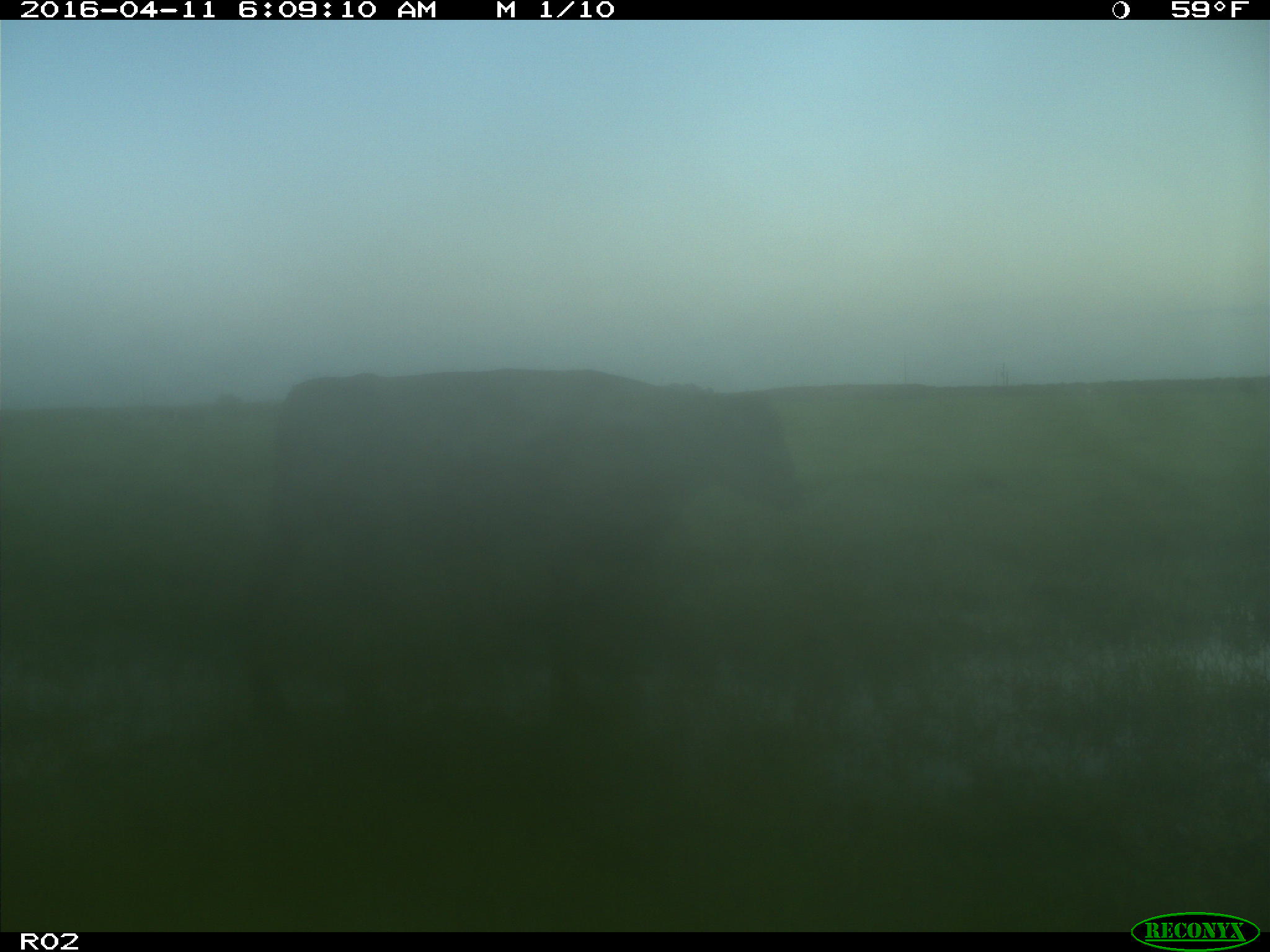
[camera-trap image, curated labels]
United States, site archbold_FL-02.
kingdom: Animalia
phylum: Chordata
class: Mammalia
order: Artiodactyla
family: Bovidae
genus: Bos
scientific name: Bos taurus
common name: domestic cow